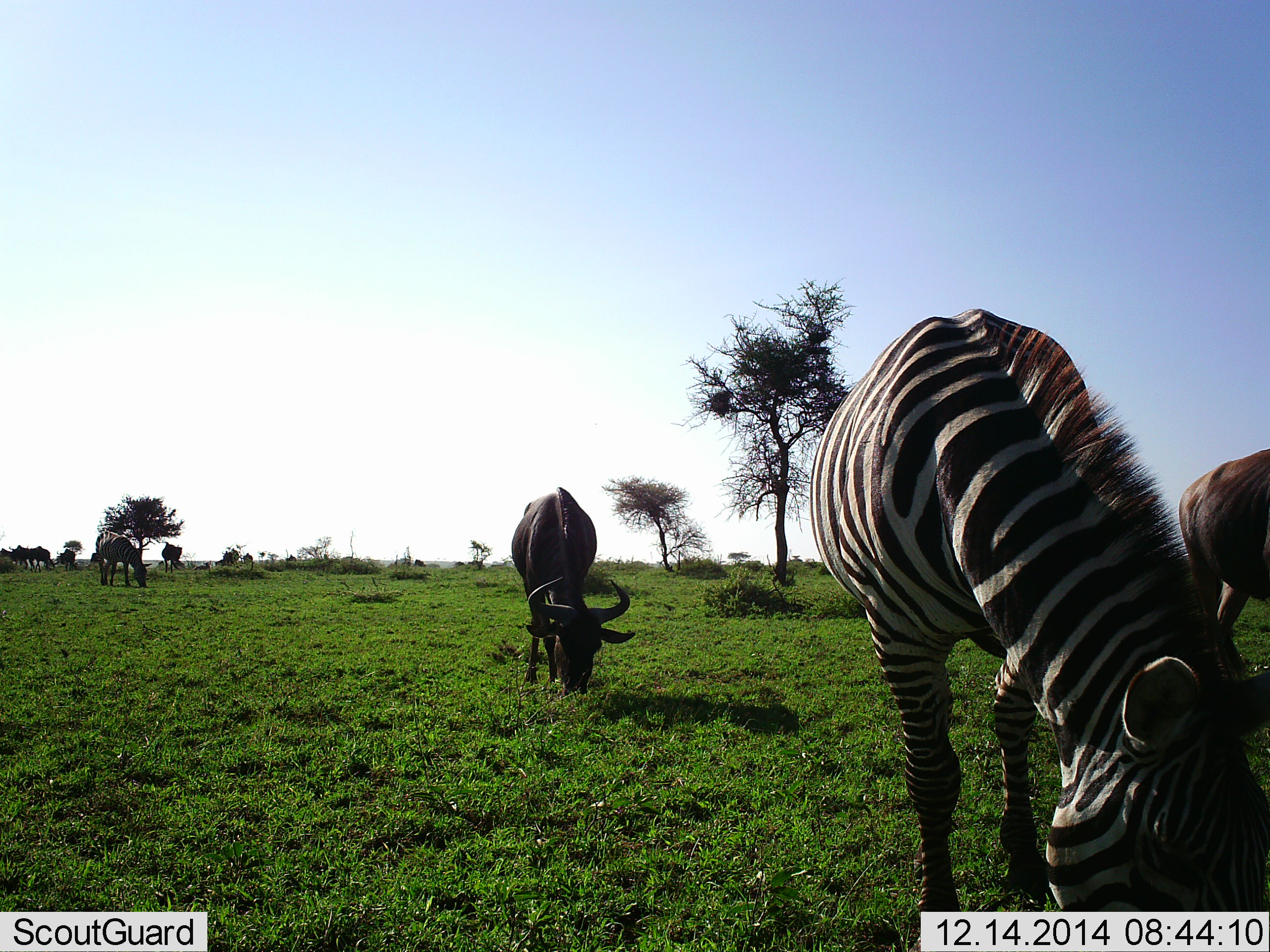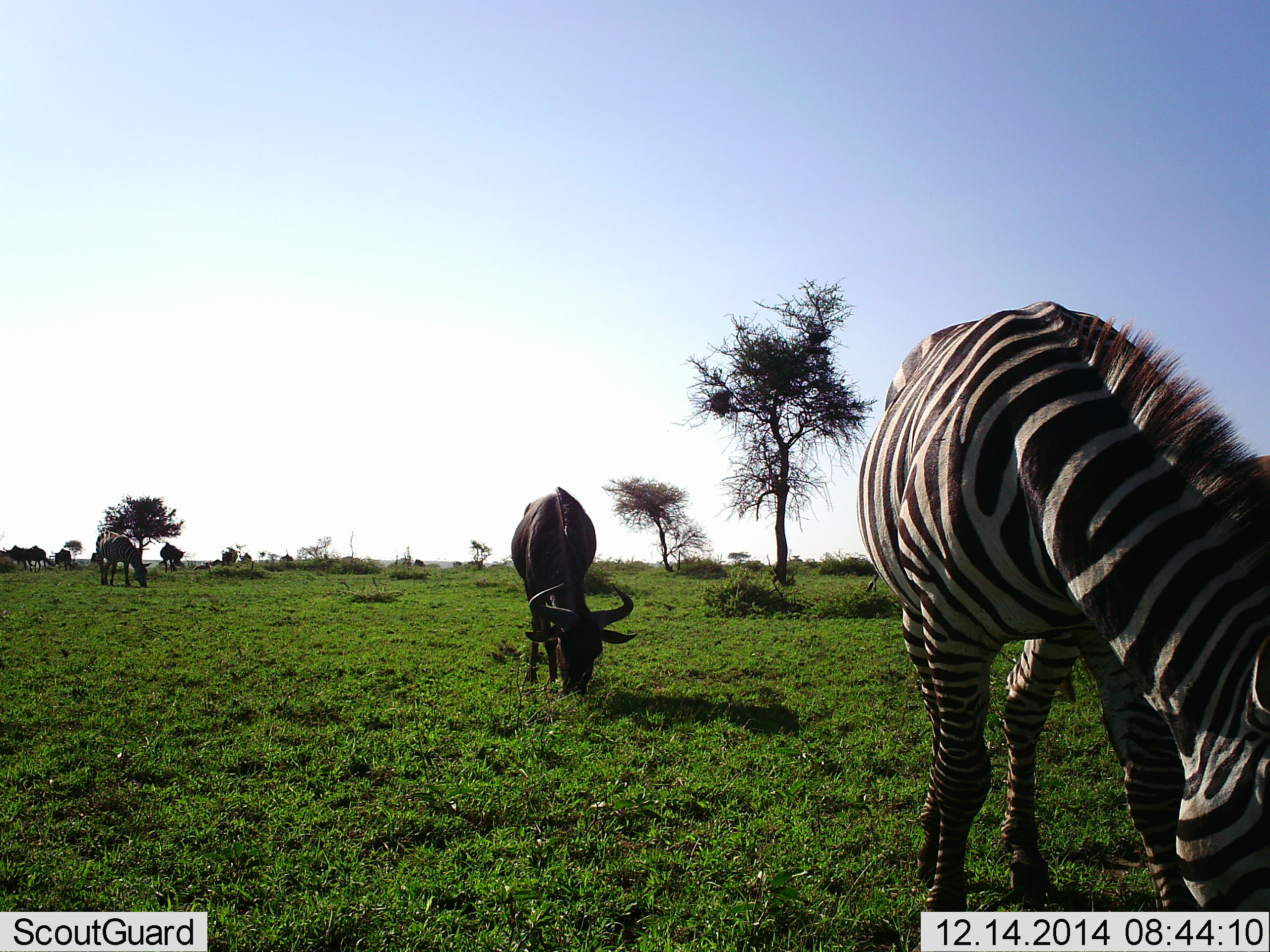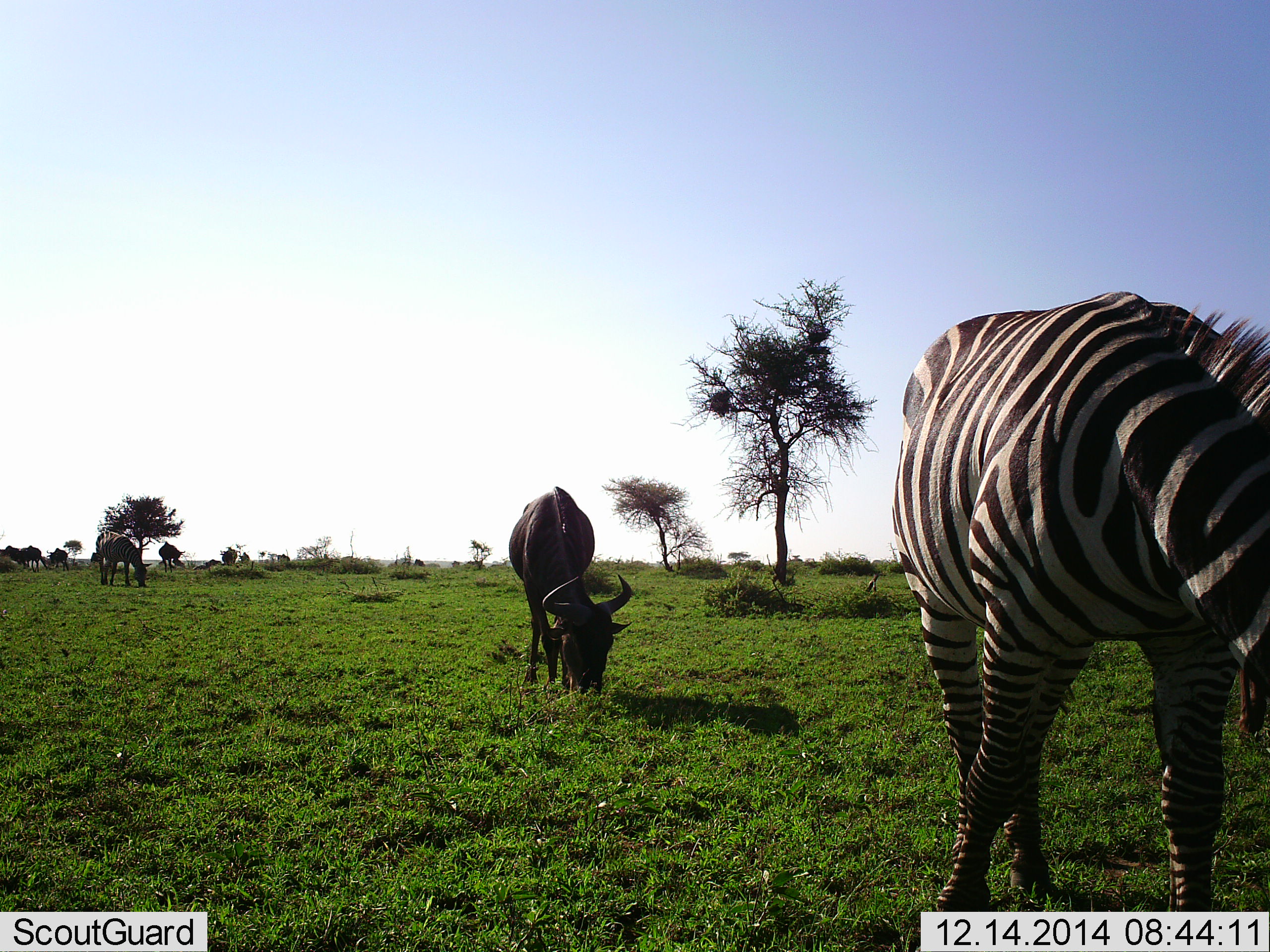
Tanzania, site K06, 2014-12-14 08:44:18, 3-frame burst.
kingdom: Animalia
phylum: Chordata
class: Mammalia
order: Artiodactyla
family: Bovidae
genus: Connochaetes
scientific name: Connochaetes taurinus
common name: blue wildebeest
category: wildebeest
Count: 9.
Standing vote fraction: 30%.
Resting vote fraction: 0%.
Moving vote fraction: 30%.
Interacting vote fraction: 0%.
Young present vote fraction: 0%.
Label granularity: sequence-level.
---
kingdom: Animalia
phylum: Chordata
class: Mammalia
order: Perissodactyla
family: Equidae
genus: Equus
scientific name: Equus quagga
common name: plains zebra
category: zebra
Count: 1.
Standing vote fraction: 0%.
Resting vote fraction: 0%.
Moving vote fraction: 20%.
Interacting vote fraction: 0%.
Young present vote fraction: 0%.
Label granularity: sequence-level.